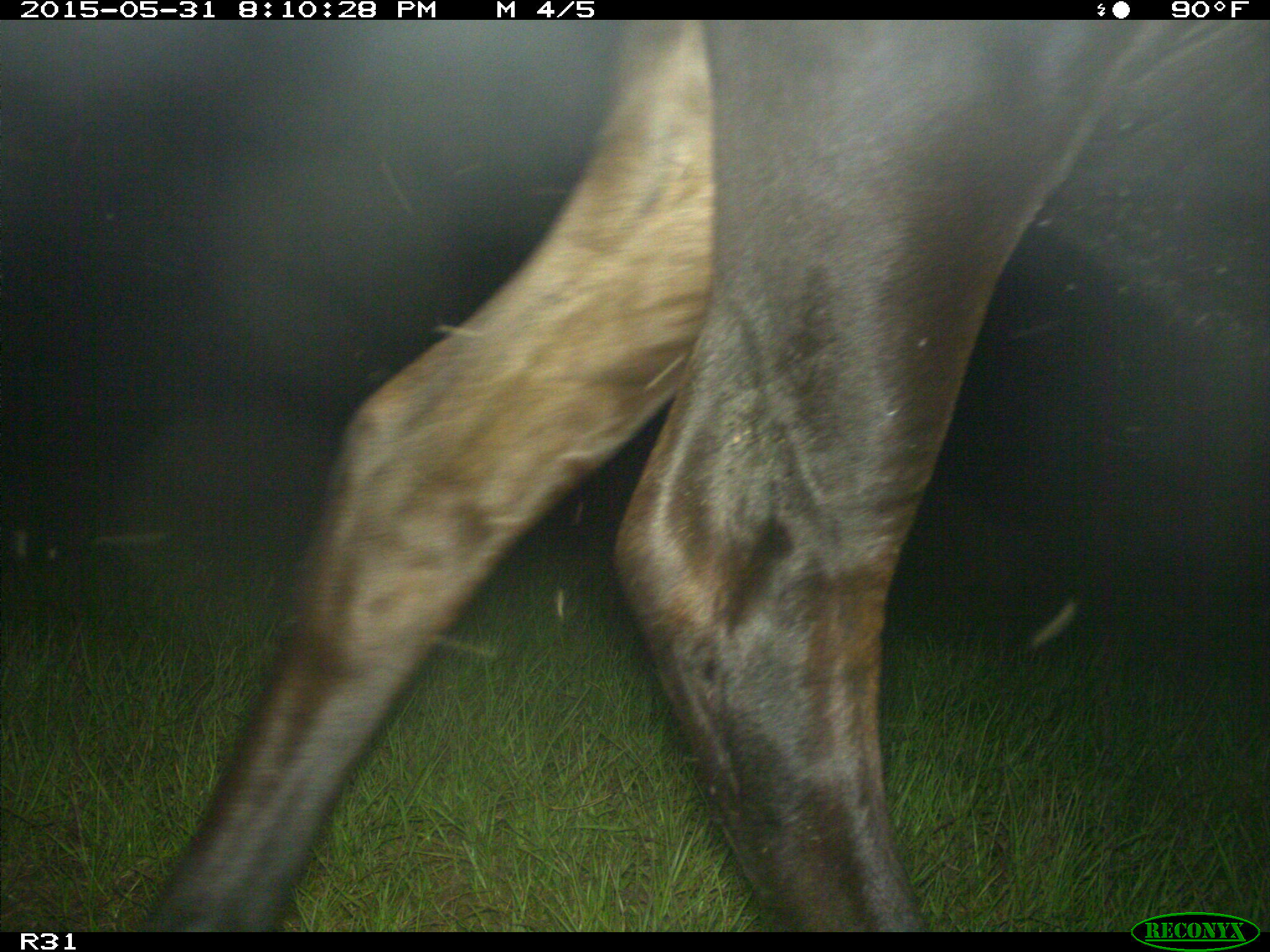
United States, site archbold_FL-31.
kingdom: Animalia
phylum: Chordata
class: Mammalia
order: Artiodactyla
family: Bovidae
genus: Bos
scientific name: Bos taurus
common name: domestic cow